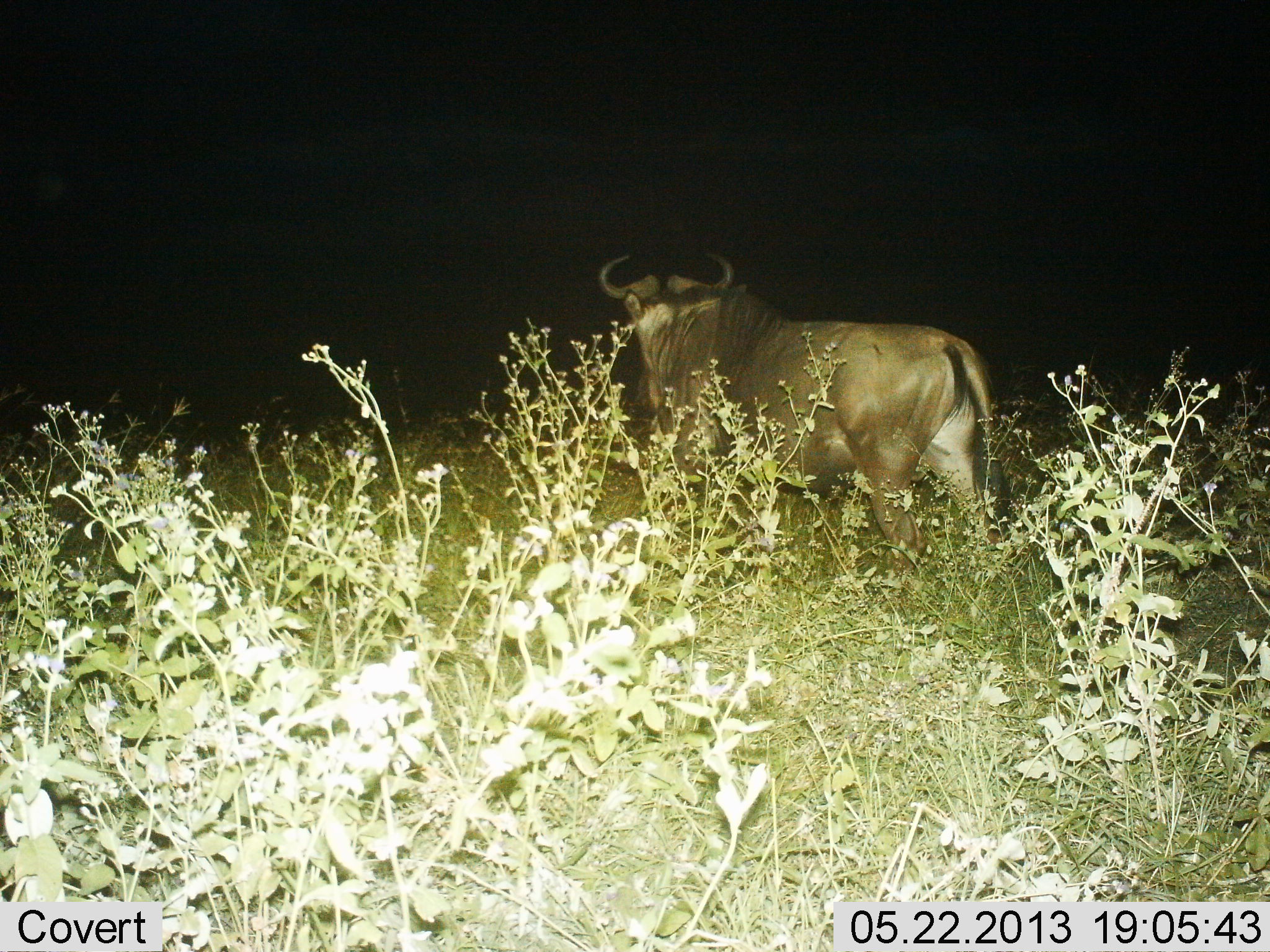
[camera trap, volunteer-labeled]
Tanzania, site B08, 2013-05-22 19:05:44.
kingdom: Animalia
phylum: Chordata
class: Mammalia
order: Artiodactyla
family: Bovidae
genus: Connochaetes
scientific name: Connochaetes taurinus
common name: blue wildebeest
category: wildebeest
Wildebeest (blue wildebeest) (Connochaetes taurinus), count 1. Behavior (volunteer vote fractions): standing 84%, resting 0%, moving 16%, interacting 0%. Young present (vote fraction): 0%. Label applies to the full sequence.